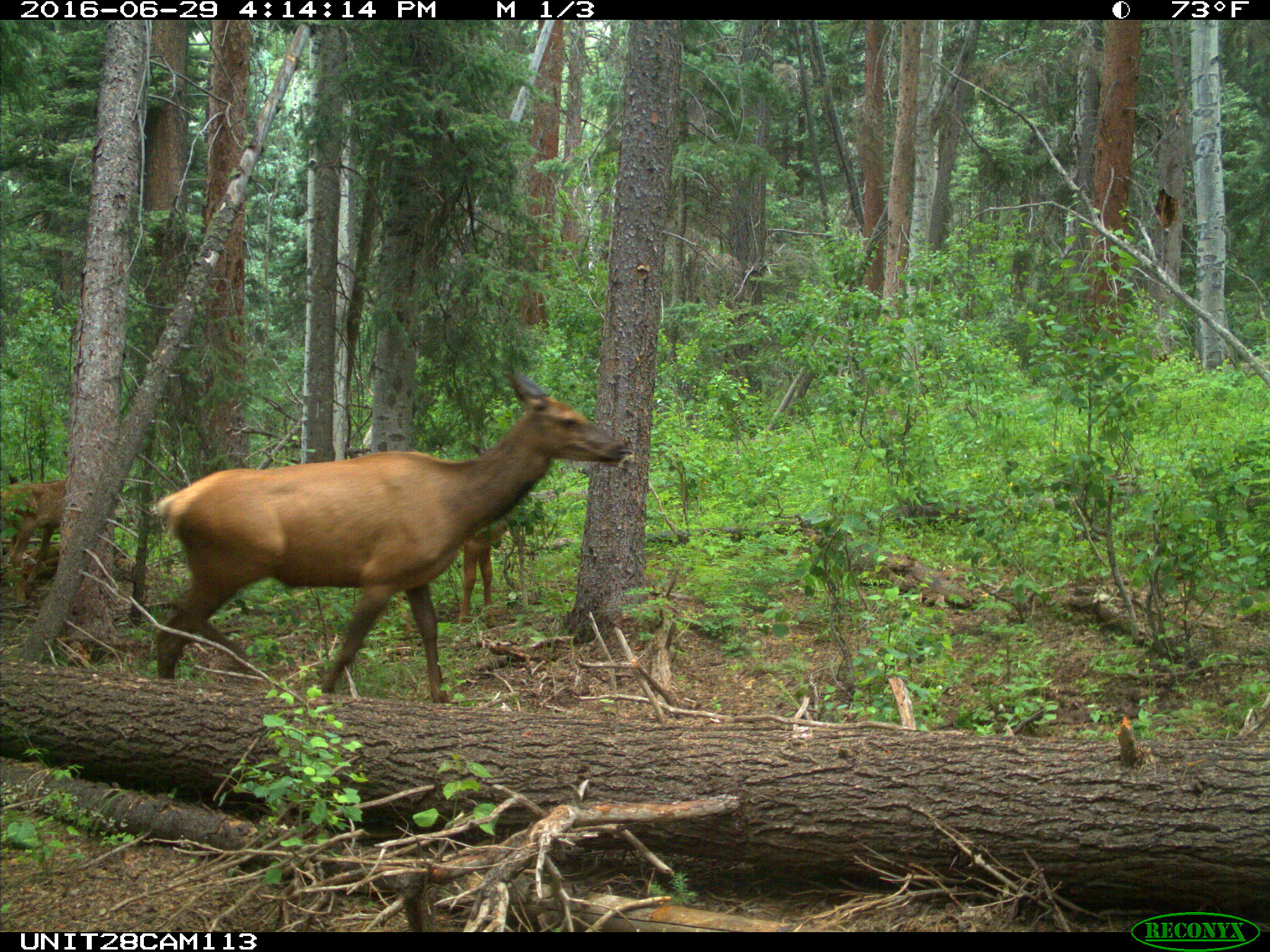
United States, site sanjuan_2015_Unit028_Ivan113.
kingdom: Animalia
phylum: Chordata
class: Mammalia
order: Artiodactyla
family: Cervidae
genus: Cervus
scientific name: Cervus elaphus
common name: red deer